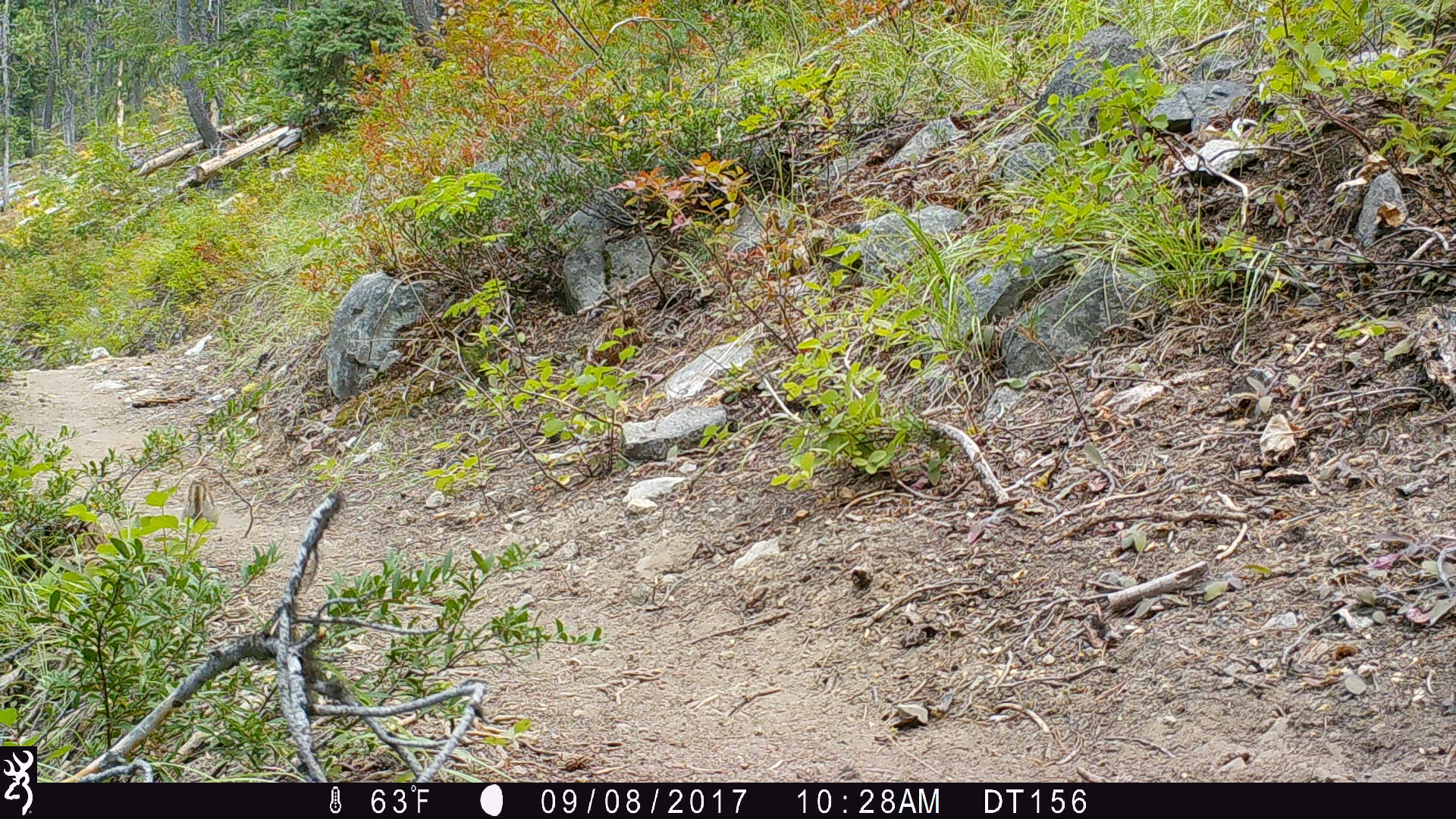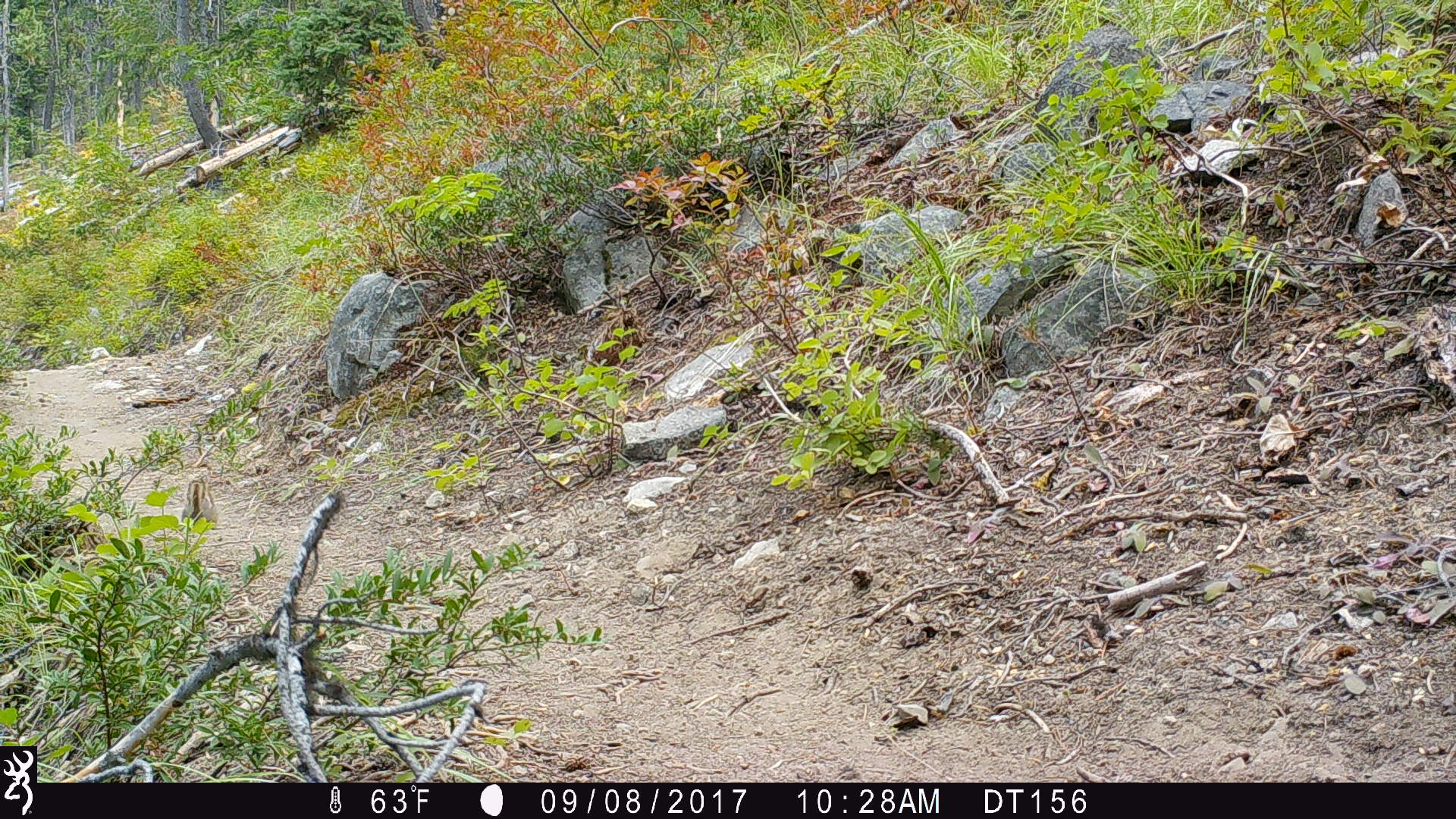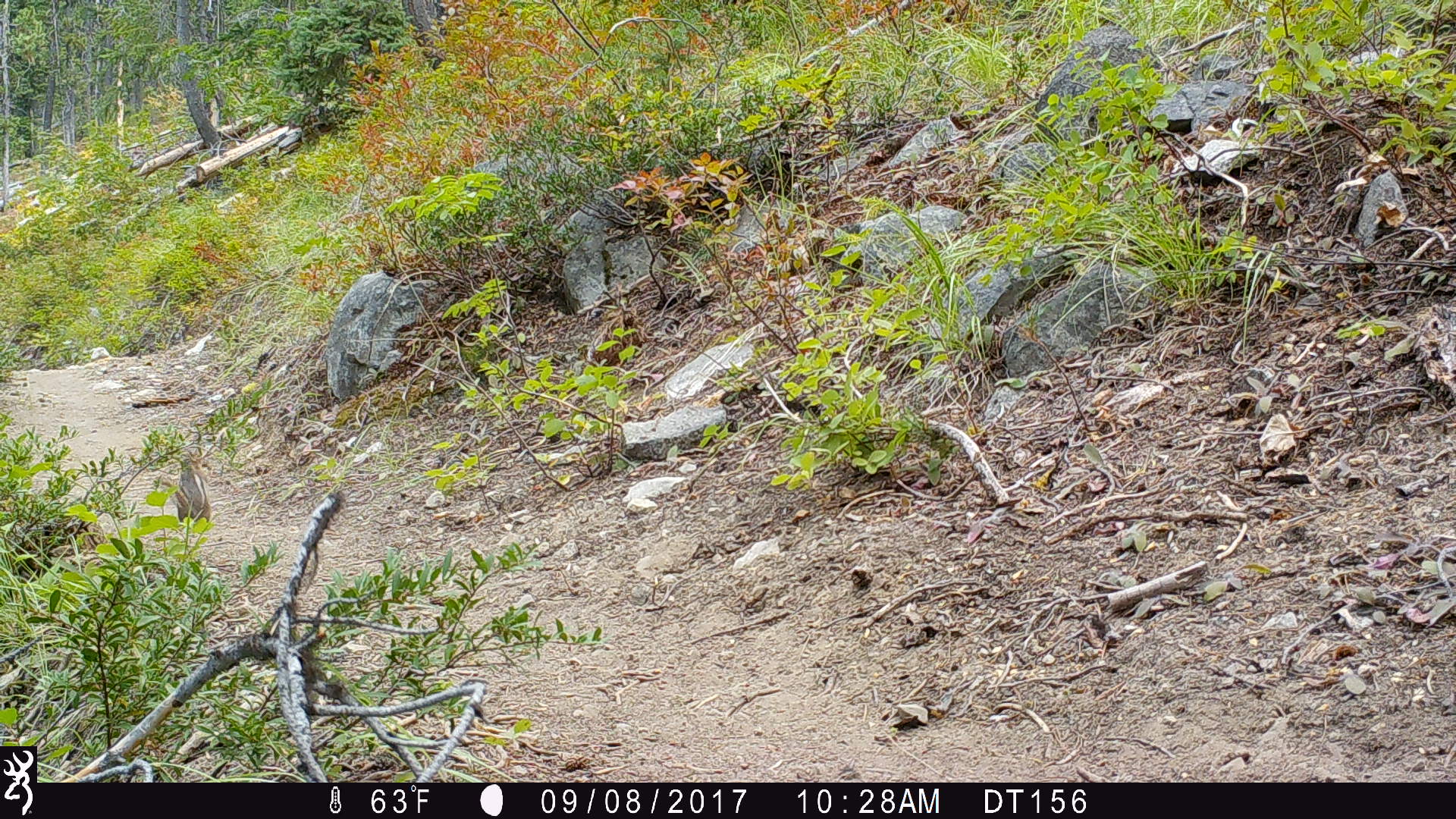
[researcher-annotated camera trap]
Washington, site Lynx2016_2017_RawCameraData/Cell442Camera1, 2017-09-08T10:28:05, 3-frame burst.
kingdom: Animalia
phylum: Chordata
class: Mammalia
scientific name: Mammalia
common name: small mammal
Small mammal (Mammalia). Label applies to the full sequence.